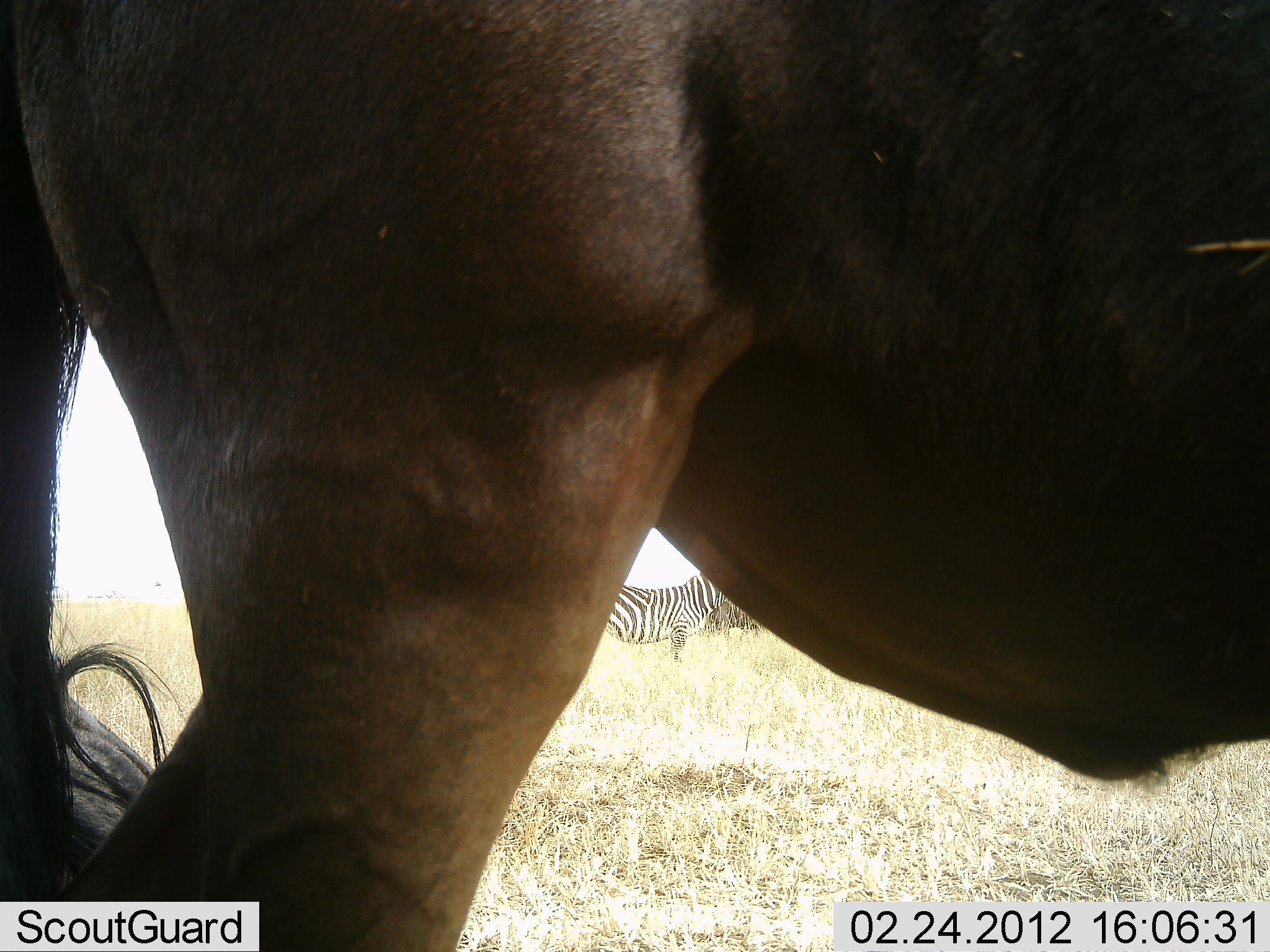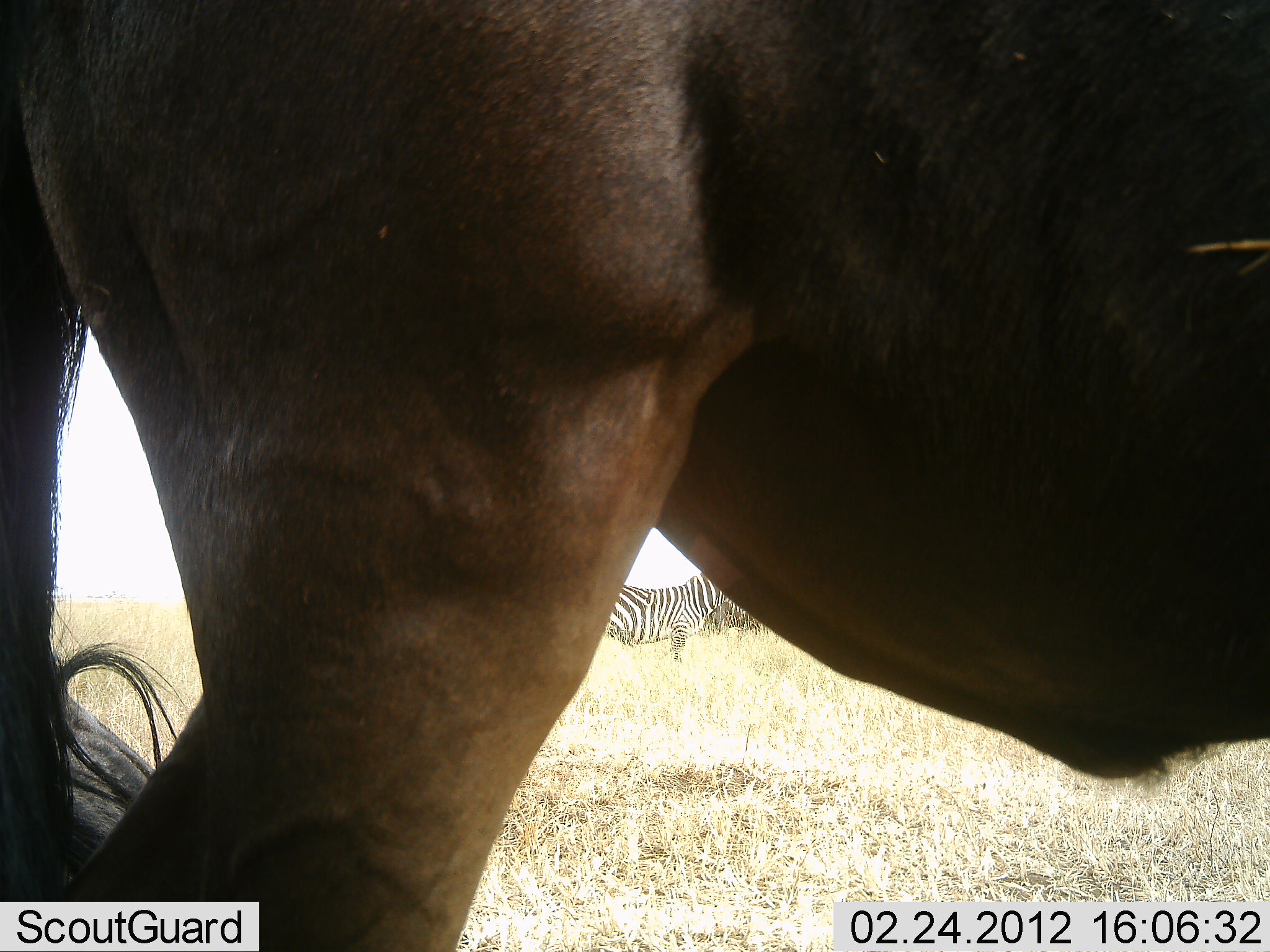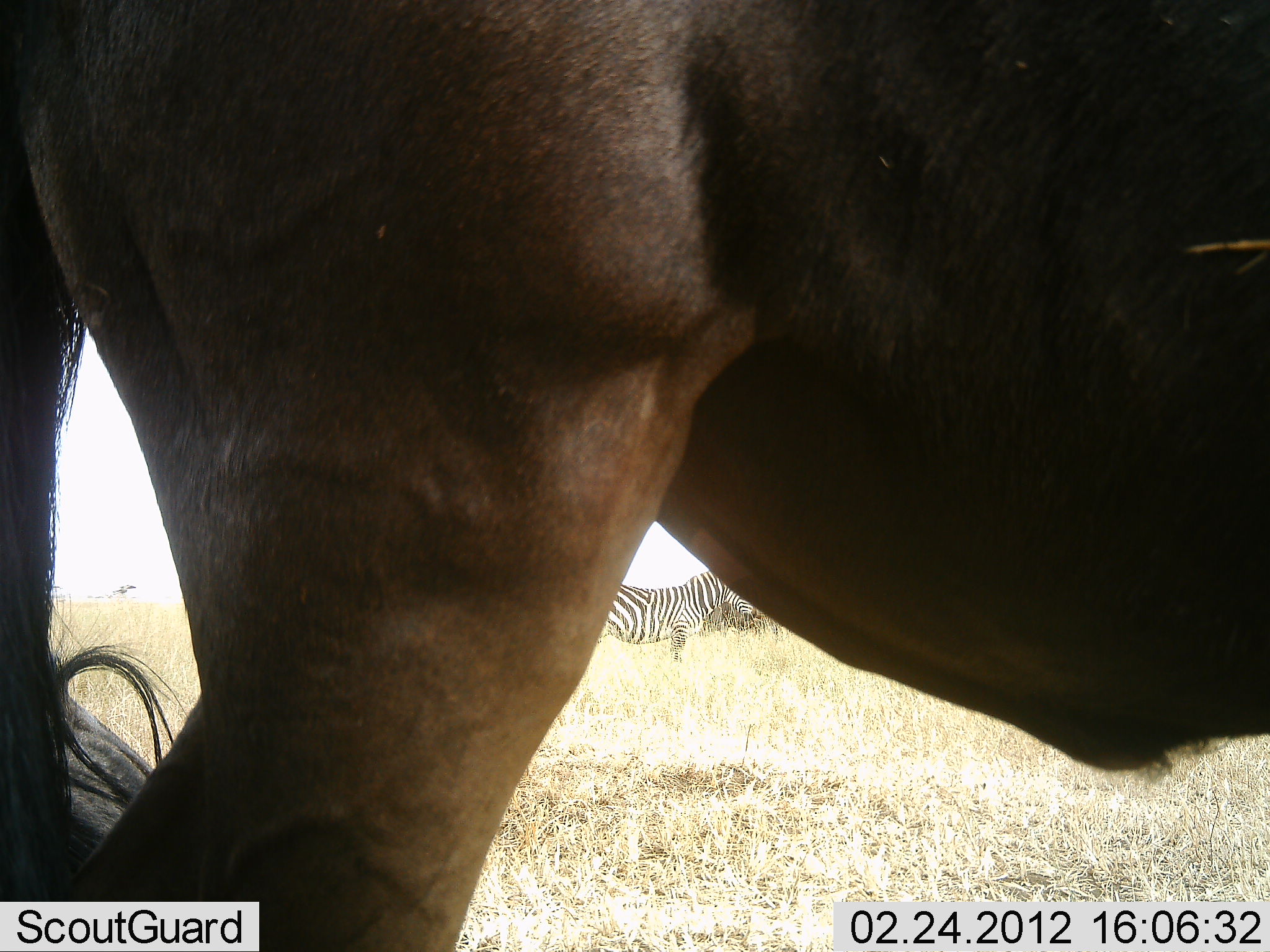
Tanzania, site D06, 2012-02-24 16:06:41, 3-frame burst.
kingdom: Animalia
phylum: Chordata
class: Mammalia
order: Artiodactyla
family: Bovidae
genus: Connochaetes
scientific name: Connochaetes taurinus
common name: blue wildebeest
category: wildebeest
Wildebeest (blue wildebeest) (Connochaetes taurinus), count 1. Behavior (volunteer vote fractions): standing 94%, resting 28%, moving 0%, interacting 0%. Young present (vote fraction): 0%. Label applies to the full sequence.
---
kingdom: Animalia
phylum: Chordata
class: Mammalia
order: Perissodactyla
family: Equidae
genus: Equus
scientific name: Equus quagga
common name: plains zebra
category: zebra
Zebra (plains zebra) (Equus quagga), count 1. Behavior (volunteer vote fractions): standing 100%, resting 0%, moving 0%, interacting 0%. Young present (vote fraction): 0%. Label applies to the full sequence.